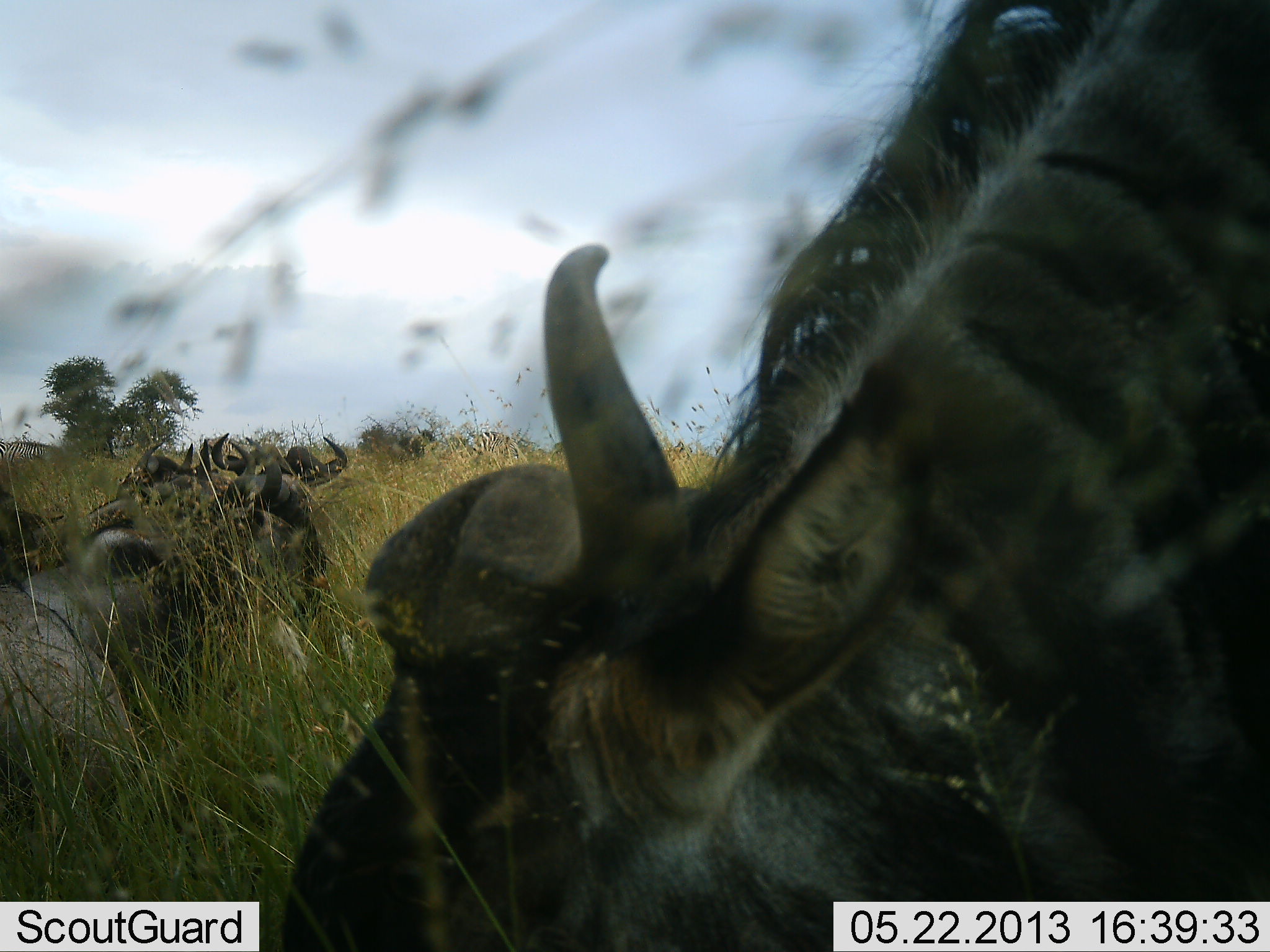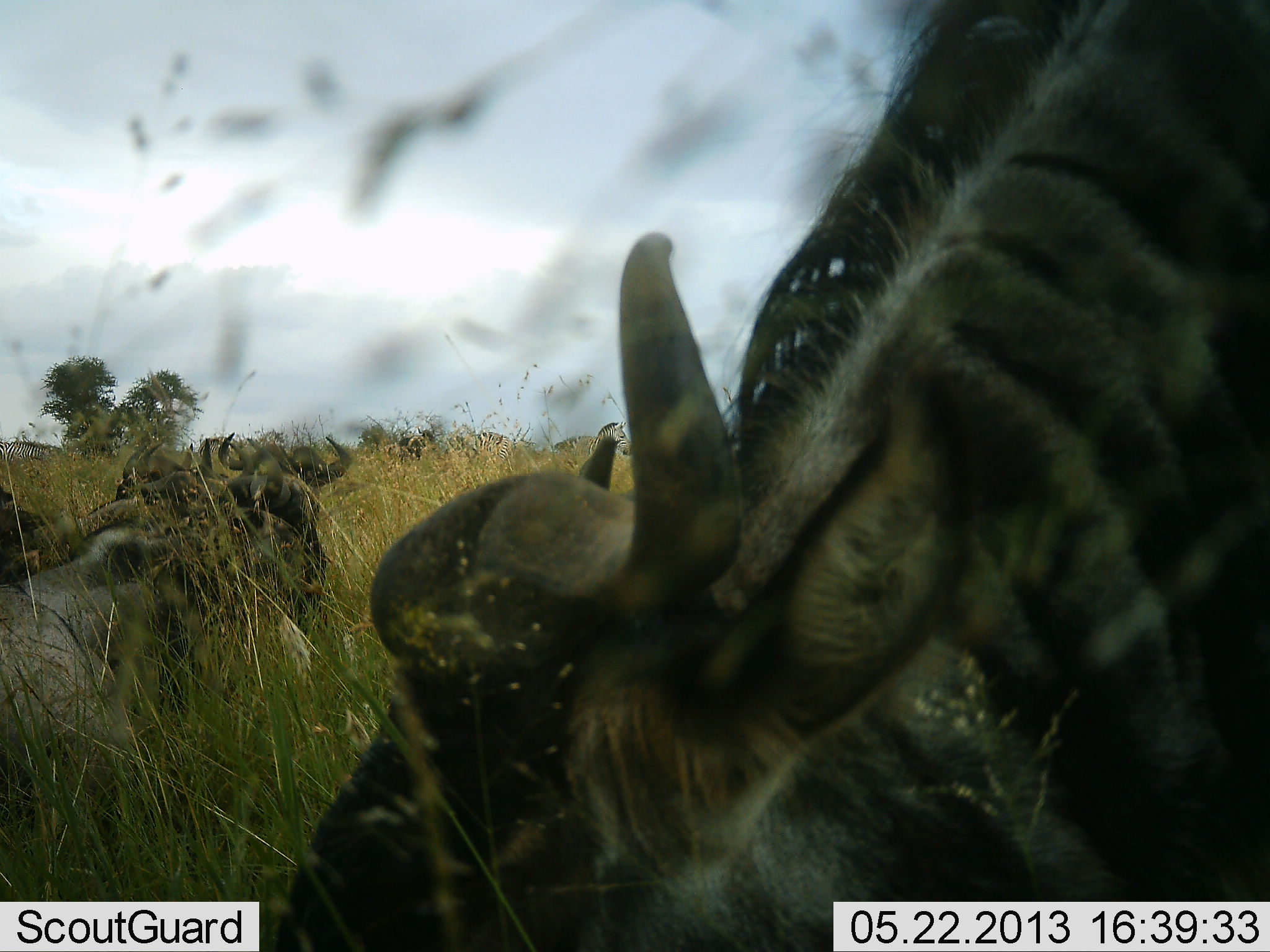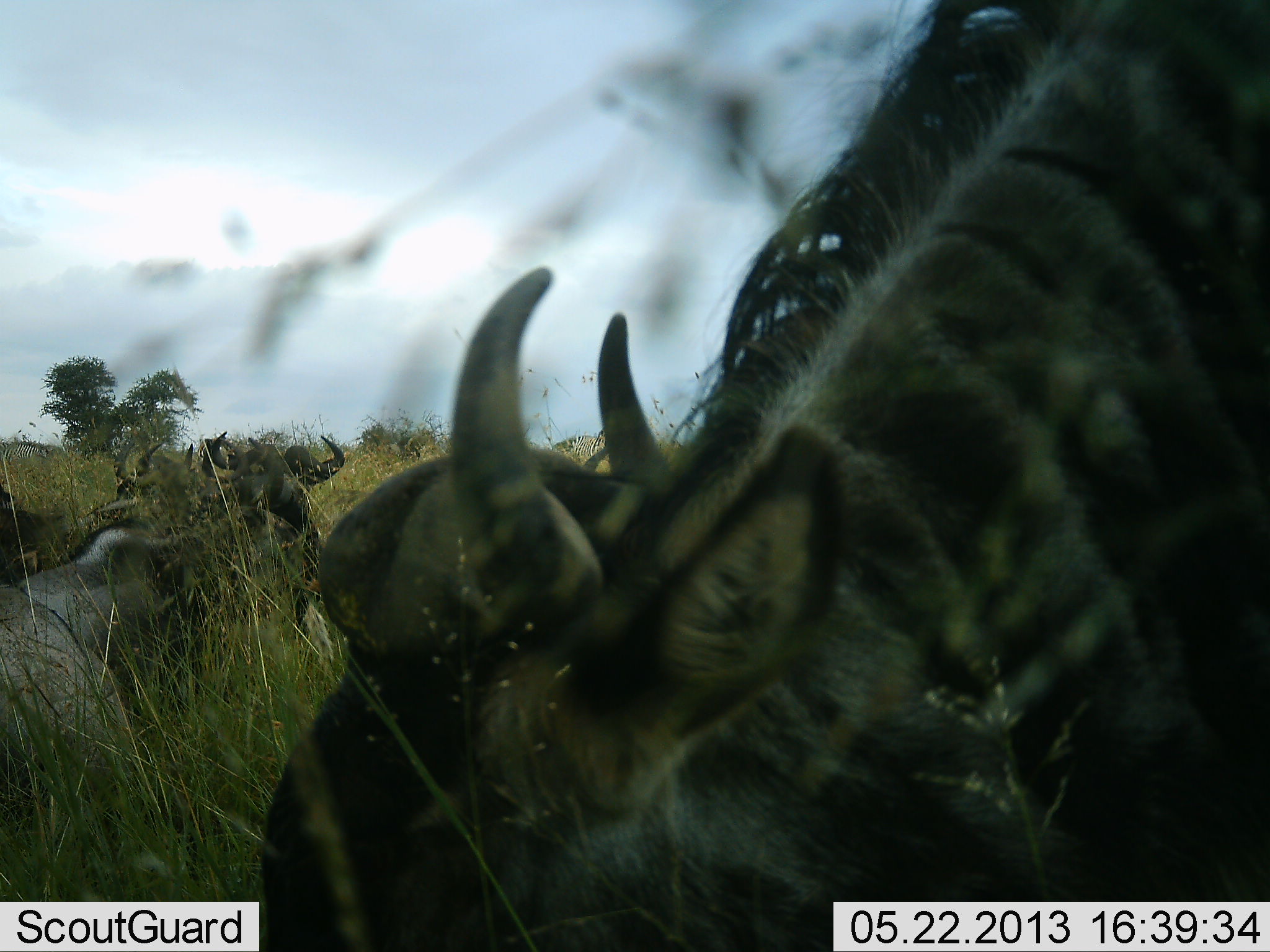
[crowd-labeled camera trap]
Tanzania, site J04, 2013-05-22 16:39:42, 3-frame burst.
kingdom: Animalia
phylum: Chordata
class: Mammalia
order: Artiodactyla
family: Bovidae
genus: Connochaetes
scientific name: Connochaetes taurinus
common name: blue wildebeest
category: wildebeest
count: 5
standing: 27%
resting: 82%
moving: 0%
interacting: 0%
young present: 0%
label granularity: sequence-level